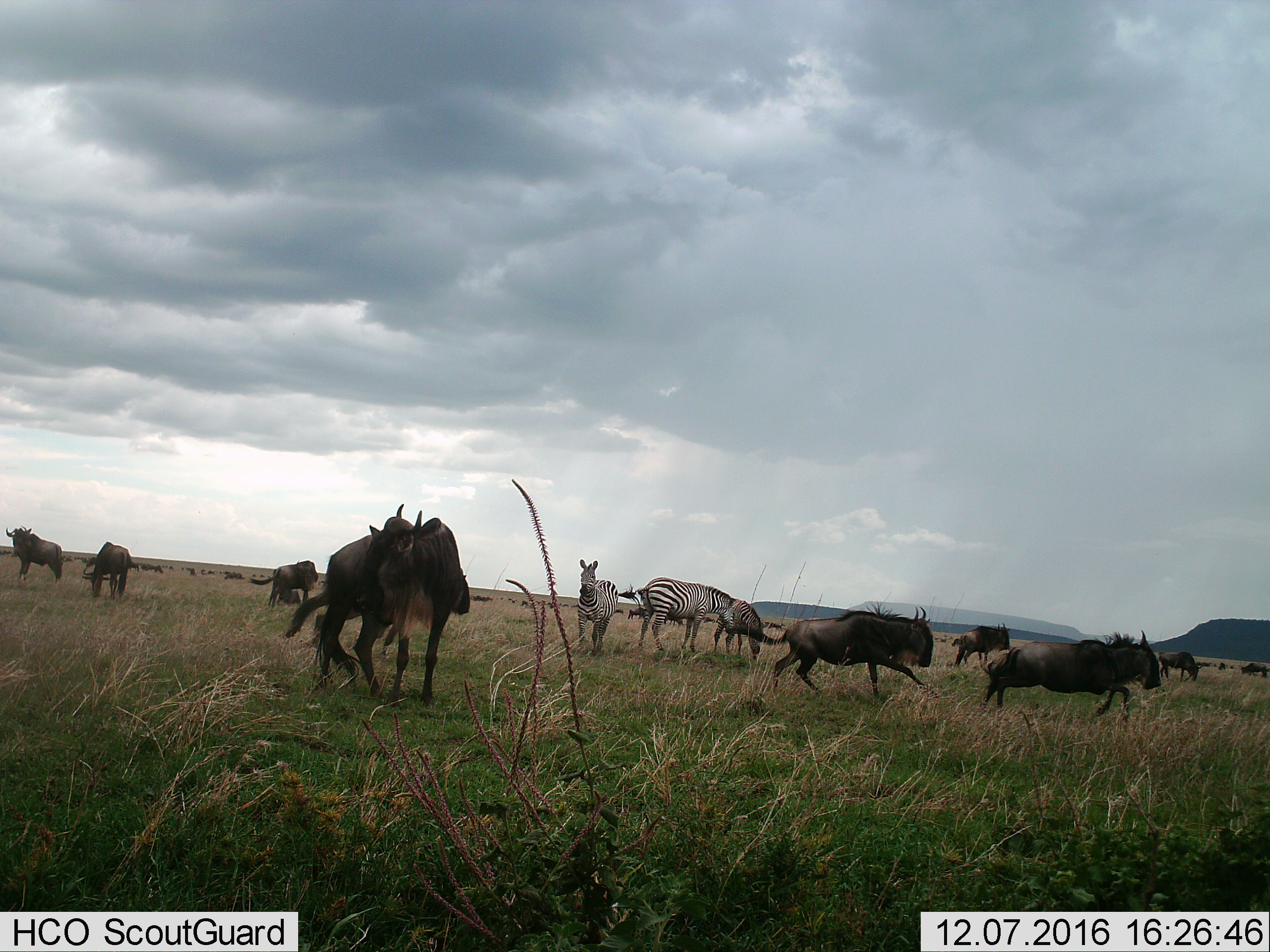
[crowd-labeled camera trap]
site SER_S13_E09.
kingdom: Animalia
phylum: Chordata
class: Mammalia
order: Artiodactyla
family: Bovidae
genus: Connochaetes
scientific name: Connochaetes taurinus taurinus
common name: blue wildebeest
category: wildebeestblue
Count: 11-50.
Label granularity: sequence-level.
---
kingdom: Animalia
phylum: Chordata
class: Mammalia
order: Perissodactyla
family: Equidae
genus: Equus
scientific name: Equus quagga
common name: plains zebra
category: zebraplains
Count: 3.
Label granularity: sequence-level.